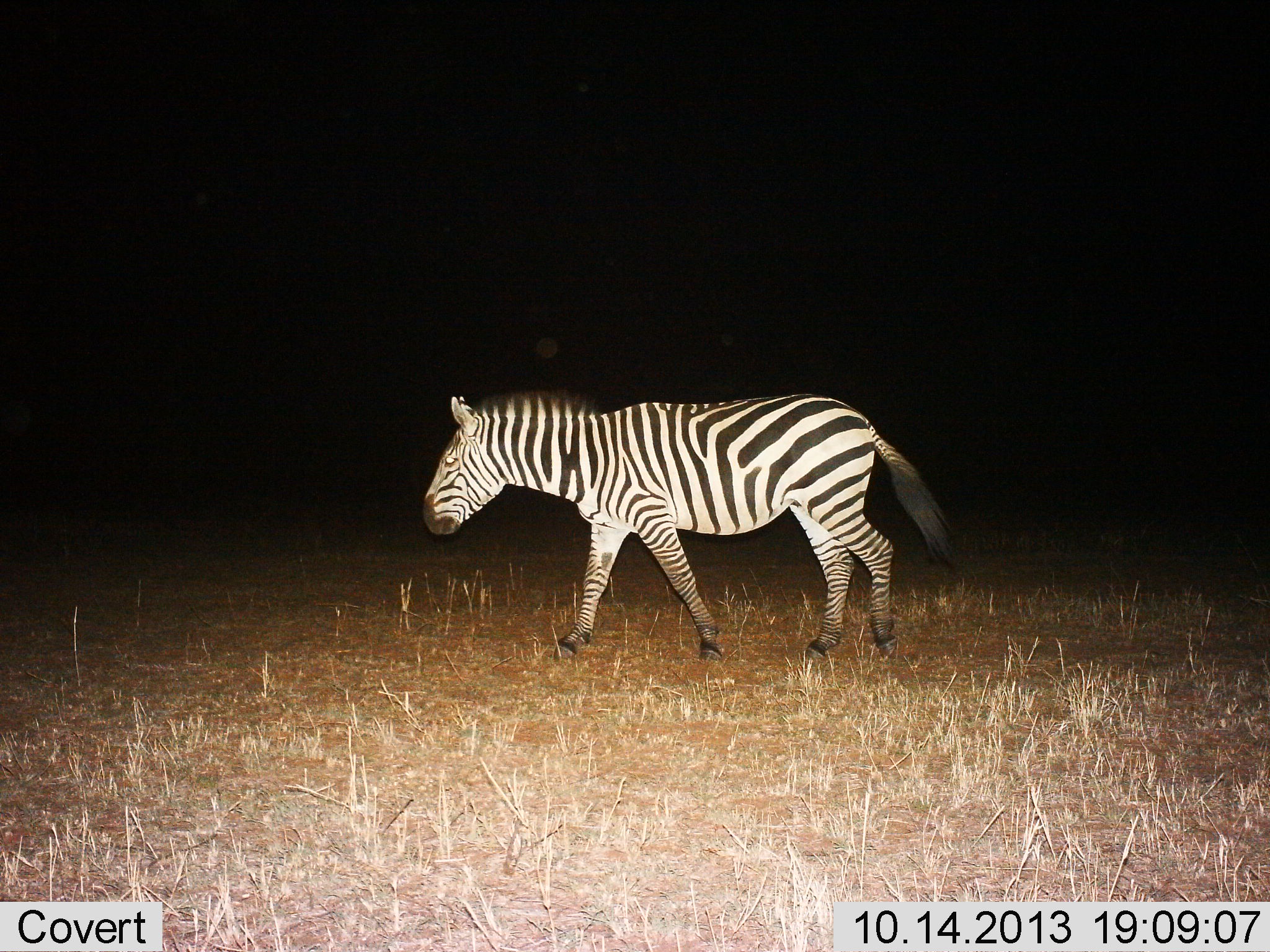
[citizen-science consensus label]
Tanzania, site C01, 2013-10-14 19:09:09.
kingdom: Animalia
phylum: Chordata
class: Mammalia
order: Perissodactyla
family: Equidae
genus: Equus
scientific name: Equus quagga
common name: plains zebra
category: zebra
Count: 1.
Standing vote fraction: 6%.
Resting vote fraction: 0%.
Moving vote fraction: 100%.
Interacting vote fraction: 0%.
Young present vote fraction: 0%.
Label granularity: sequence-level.